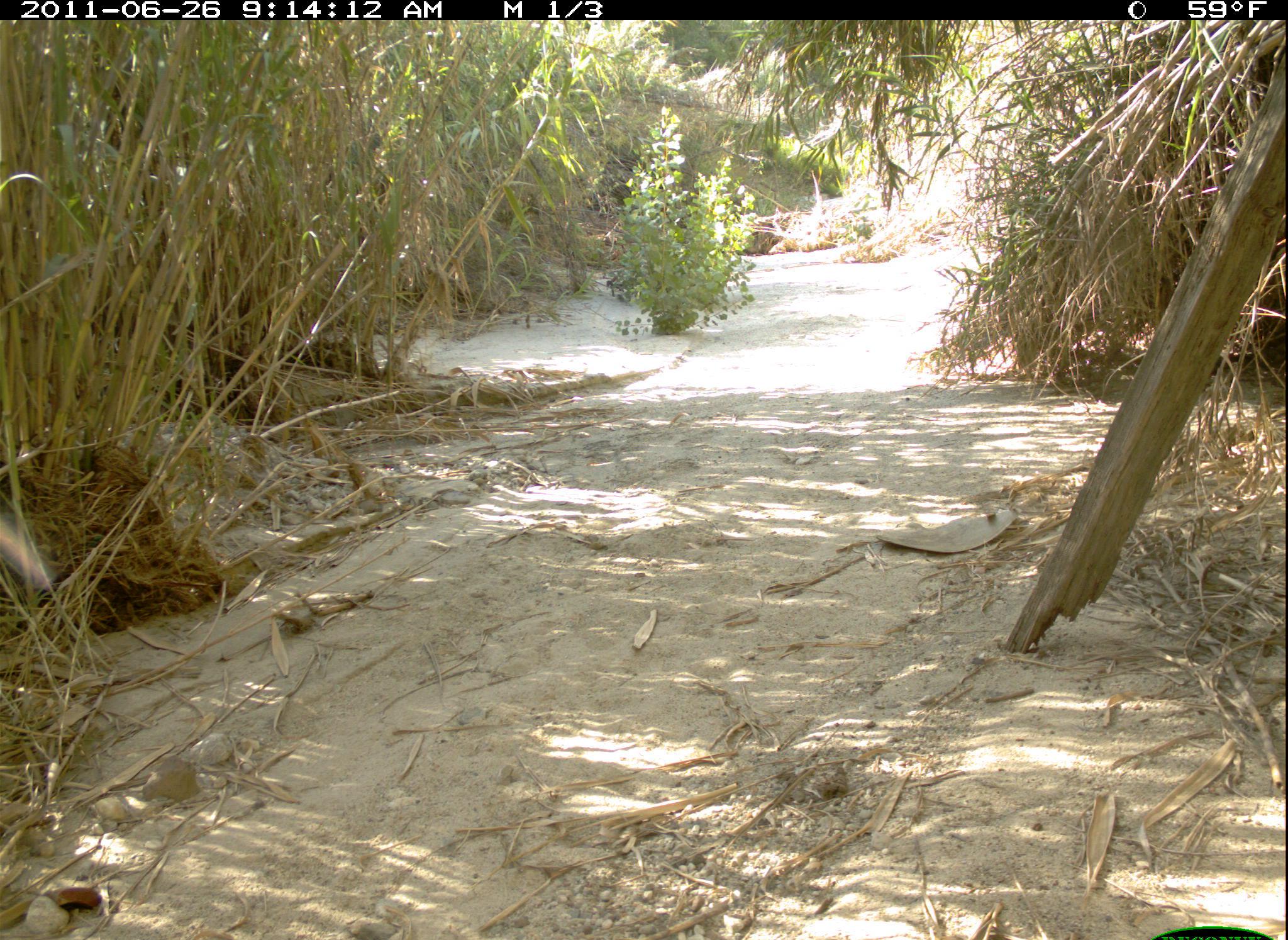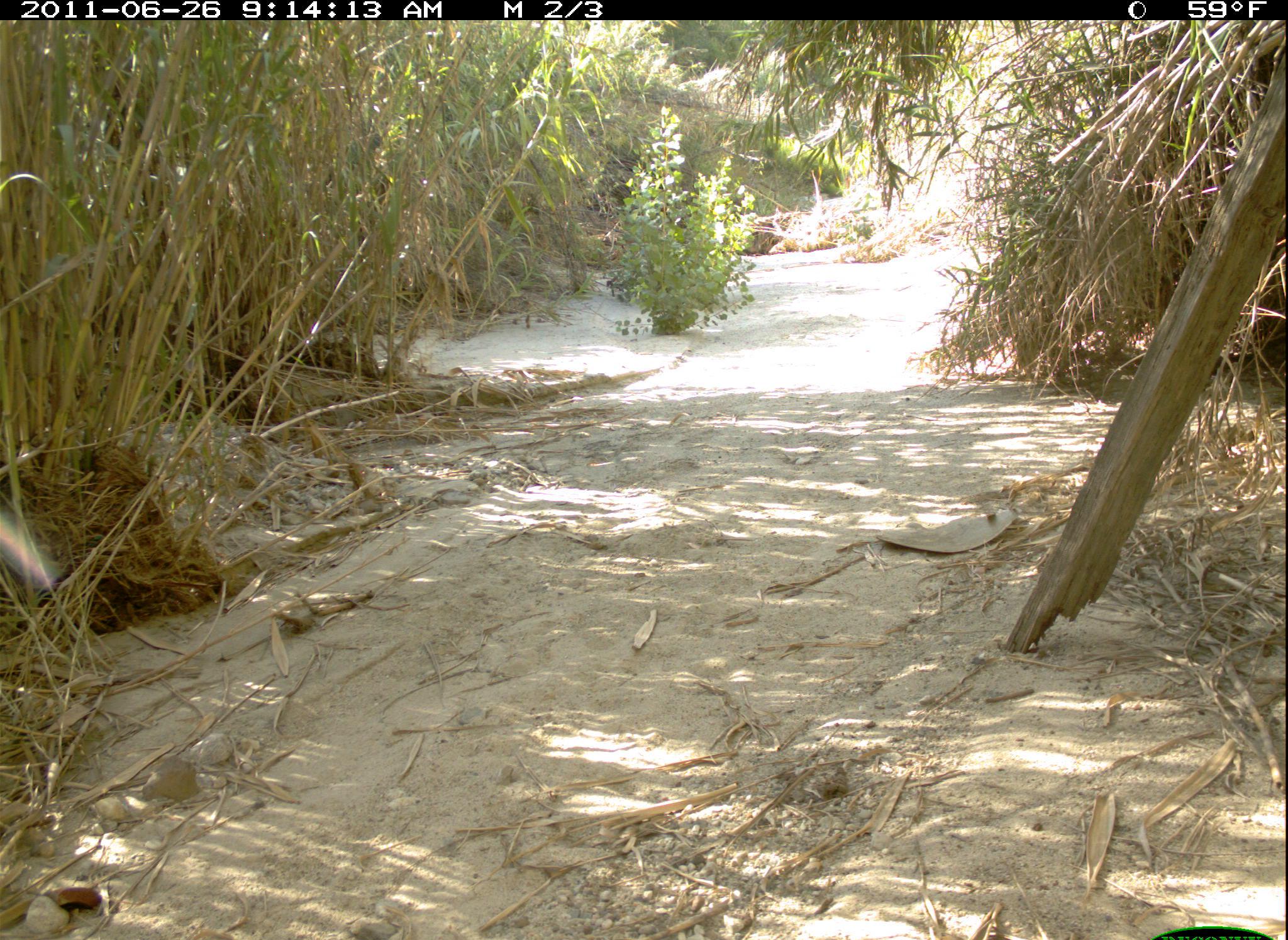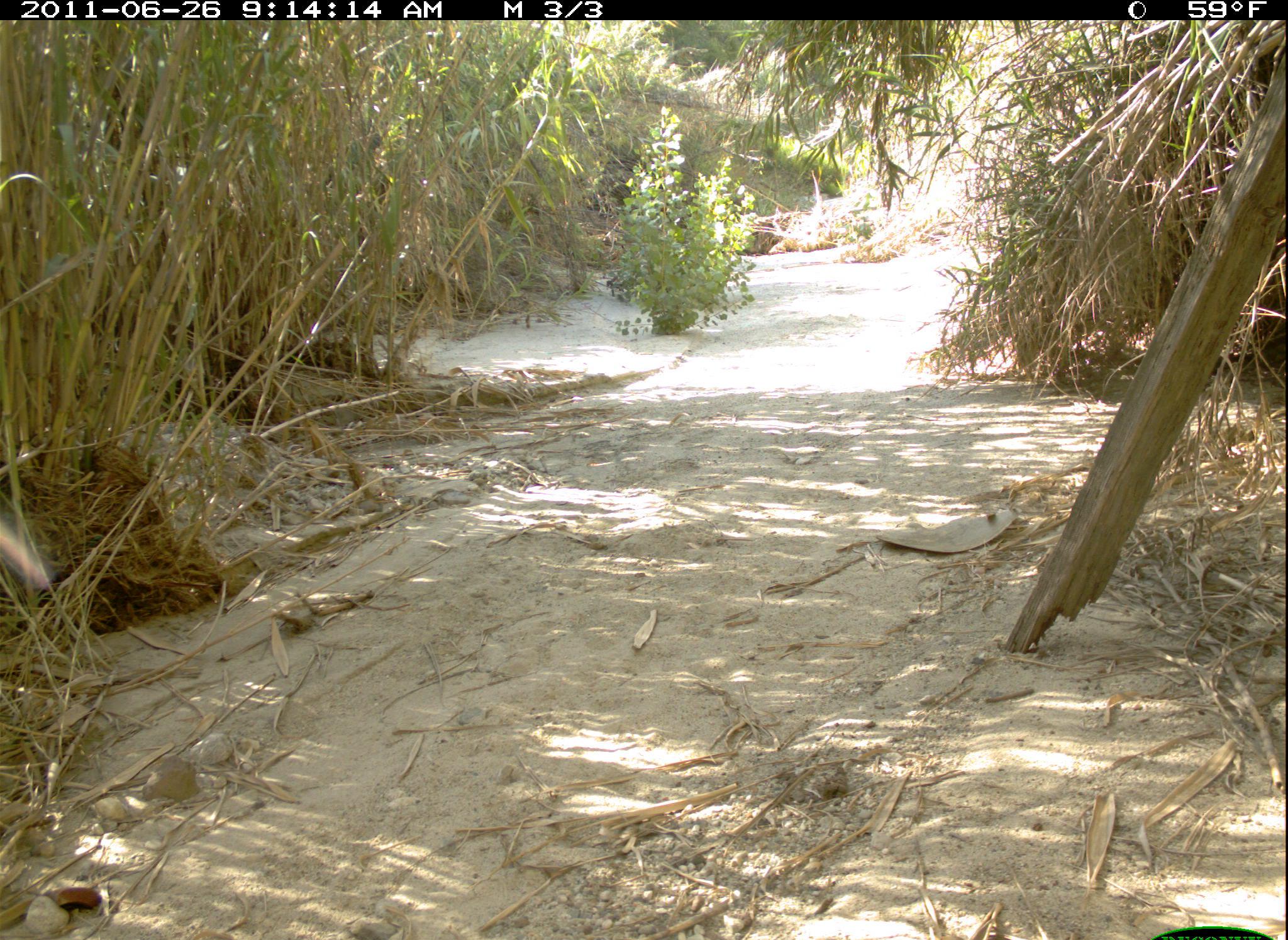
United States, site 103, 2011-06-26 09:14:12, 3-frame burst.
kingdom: Animalia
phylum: Chordata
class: Mammalia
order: Lagomorpha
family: Leporidae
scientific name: Leporidae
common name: rabbits and hares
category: rabbit